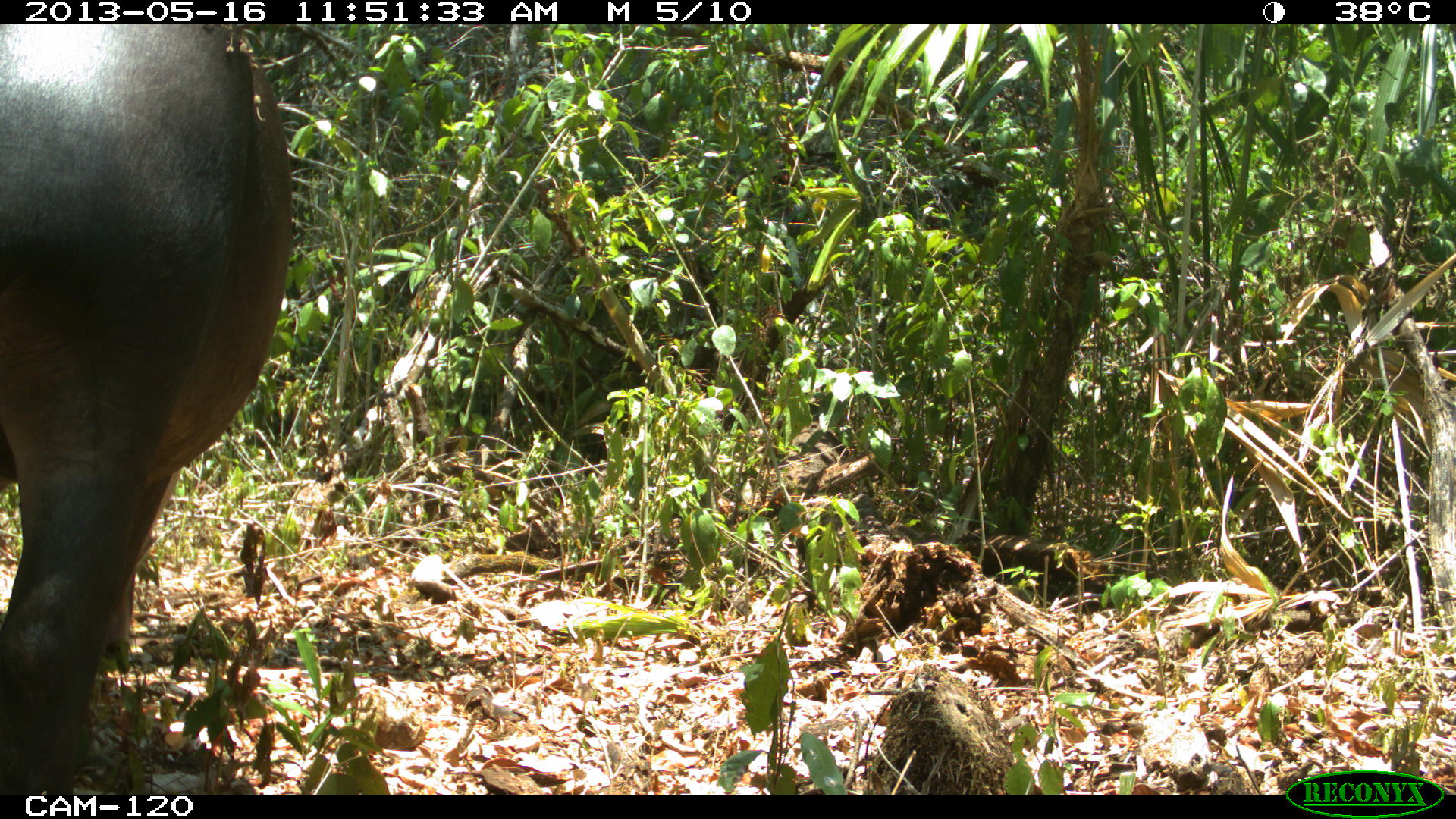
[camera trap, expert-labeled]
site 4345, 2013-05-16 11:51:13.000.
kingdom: Animalia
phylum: Chordata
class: Mammalia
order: Perissodactyla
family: Tapiridae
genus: Tapirus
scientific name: Tapirus bairdii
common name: baird's tapir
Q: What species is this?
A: Tapirus bairdii (baird's tapir).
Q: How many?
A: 1.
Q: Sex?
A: Female.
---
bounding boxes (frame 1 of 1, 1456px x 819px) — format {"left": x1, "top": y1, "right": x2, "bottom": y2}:
tapirus bairdii: {"left": 0, "top": 20, "right": 293, "bottom": 793}